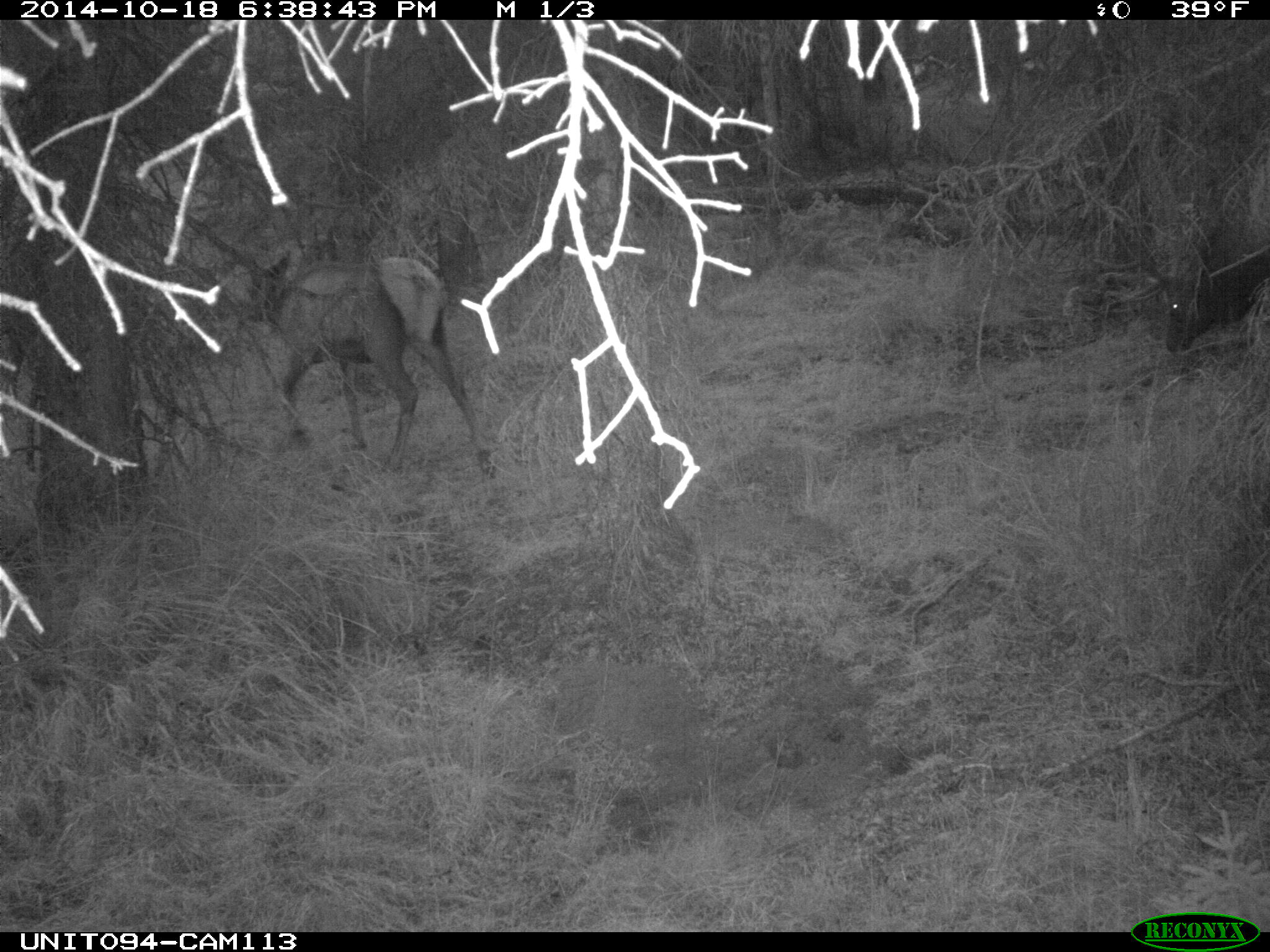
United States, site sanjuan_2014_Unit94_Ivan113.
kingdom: Animalia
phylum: Chordata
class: Mammalia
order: Artiodactyla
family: Cervidae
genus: Cervus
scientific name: Cervus elaphus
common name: red deer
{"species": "Cervus elaphus (red deer)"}